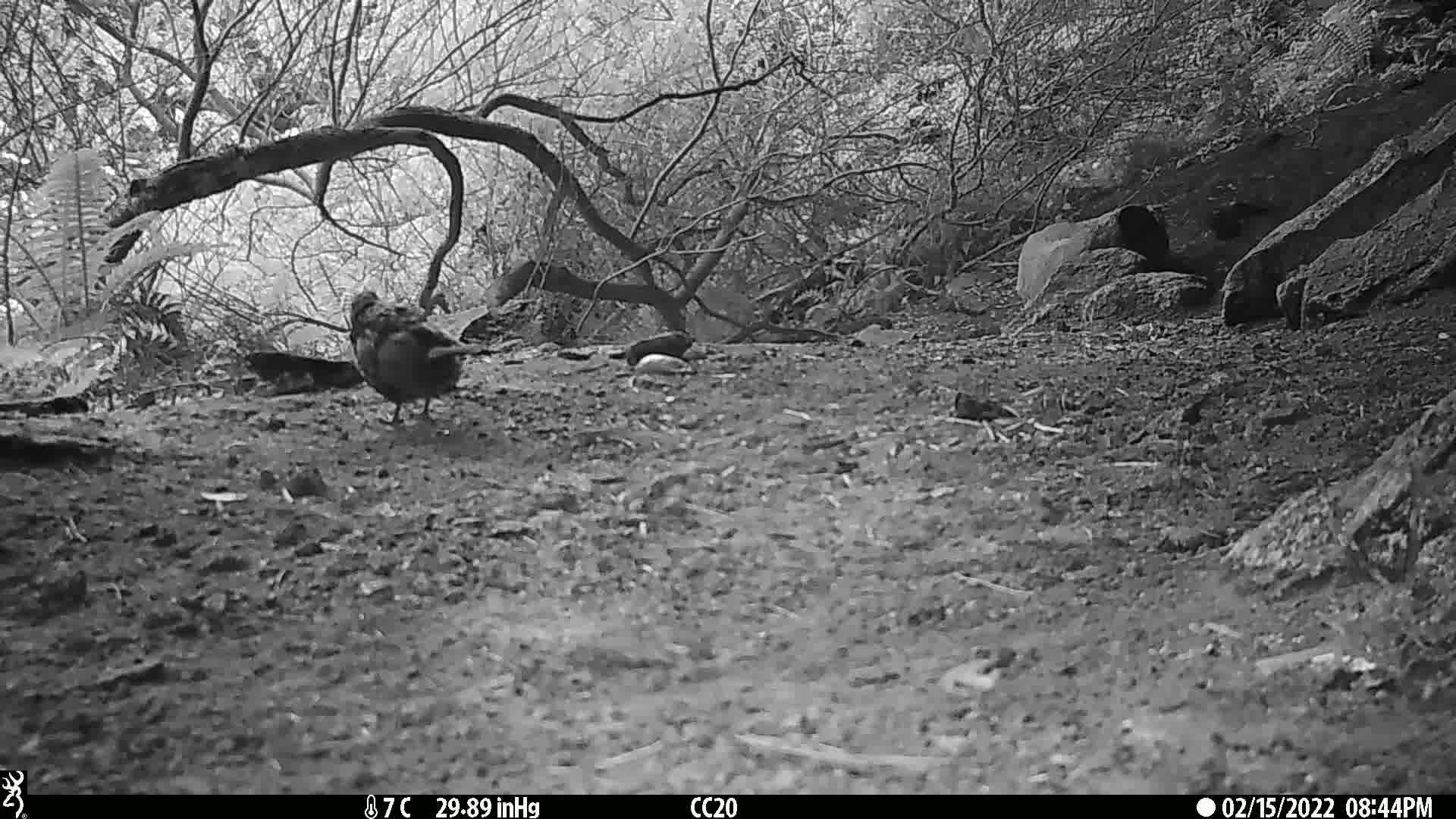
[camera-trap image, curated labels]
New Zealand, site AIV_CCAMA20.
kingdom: Animalia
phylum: Chordata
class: Aves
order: Passeriformes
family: Turdidae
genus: Turdus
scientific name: Turdus merula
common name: eurasian blackbird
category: blackbird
Blackbird (eurasian blackbird) (Turdus merula).